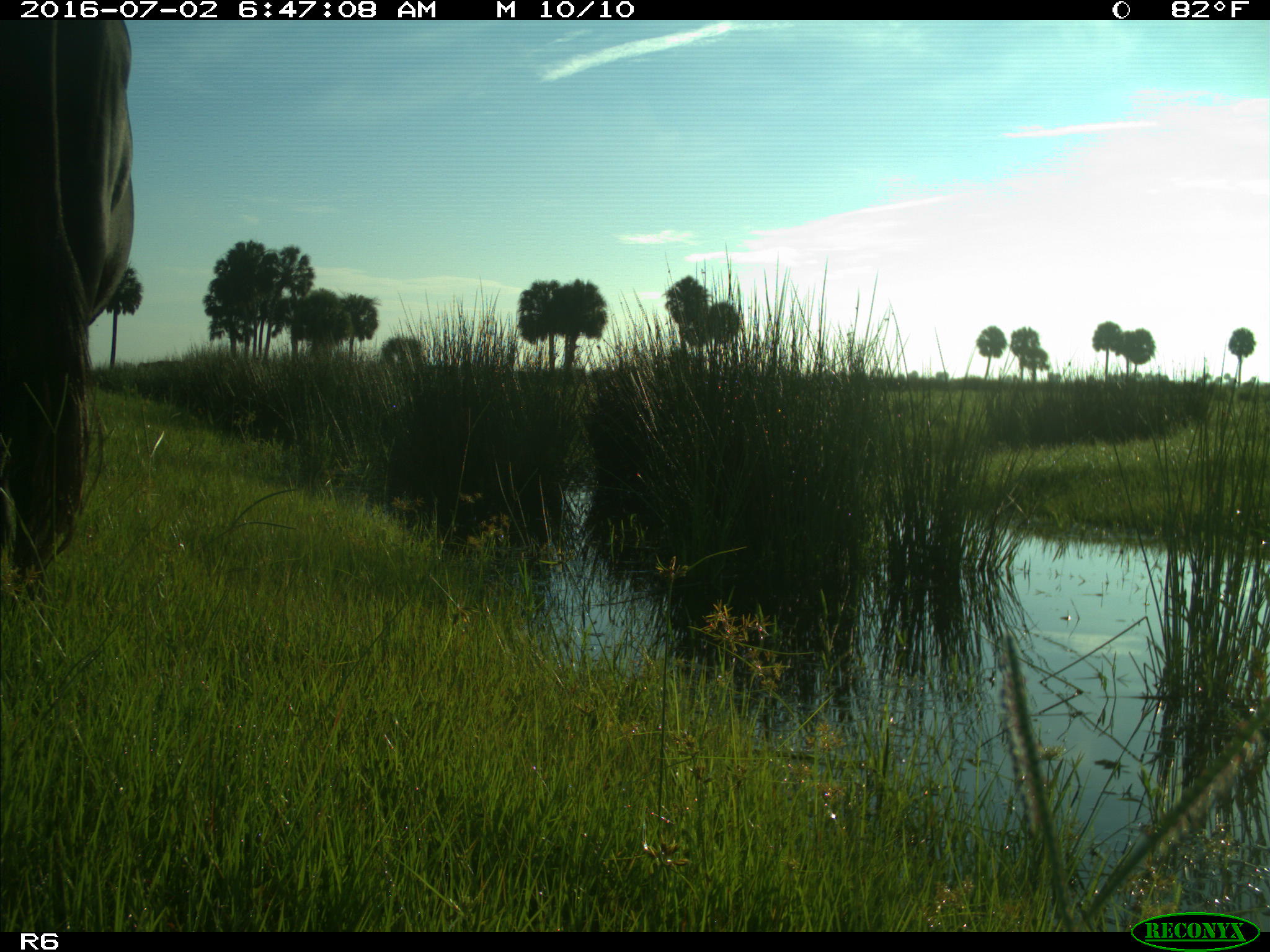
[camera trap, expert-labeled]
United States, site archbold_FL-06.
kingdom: Animalia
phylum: Chordata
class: Mammalia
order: Artiodactyla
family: Bovidae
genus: Bos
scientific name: Bos taurus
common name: domestic cow